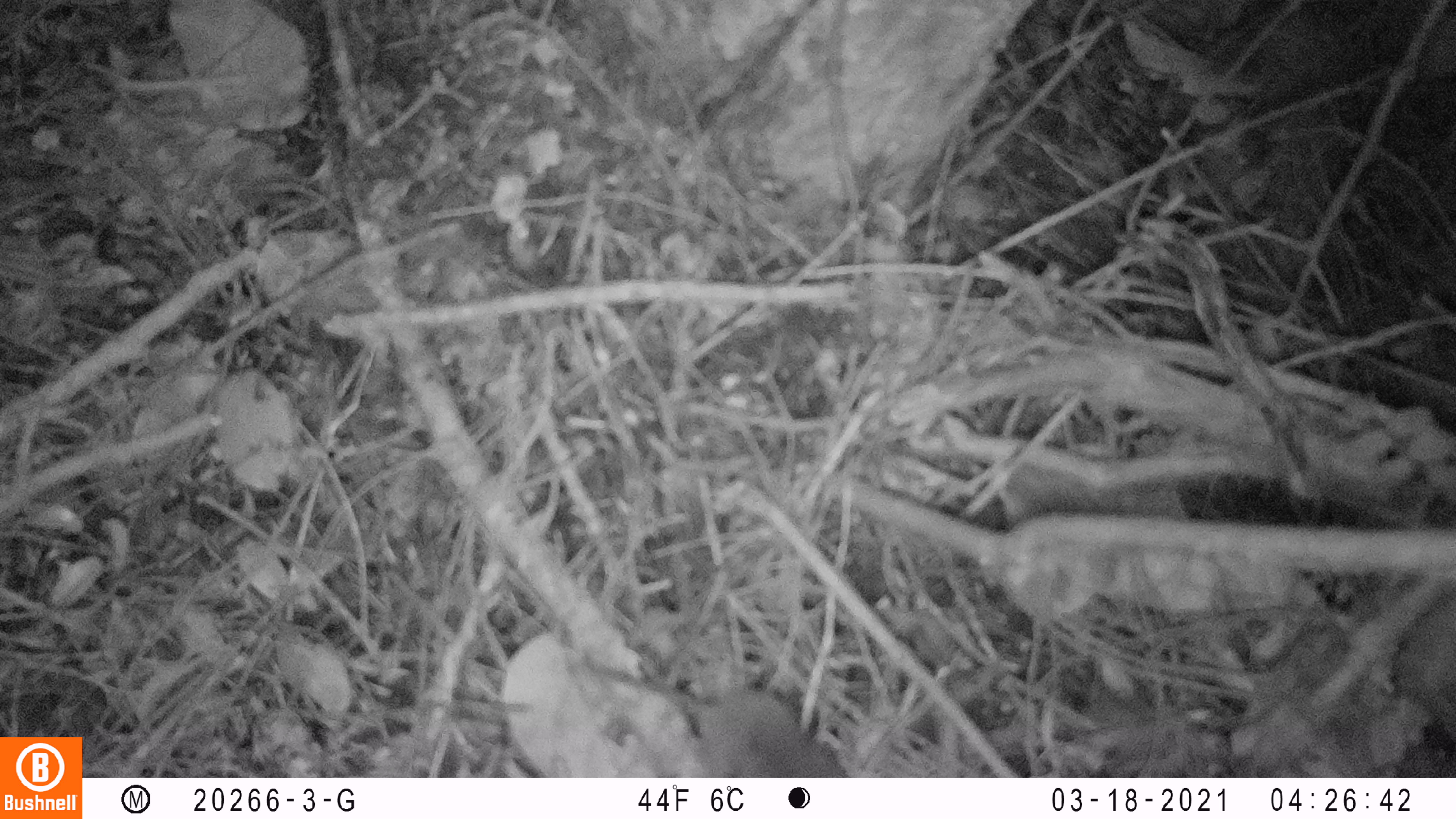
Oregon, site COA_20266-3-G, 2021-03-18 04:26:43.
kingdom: Animalia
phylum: Chordata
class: Mammalia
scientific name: Mammalia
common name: small mammal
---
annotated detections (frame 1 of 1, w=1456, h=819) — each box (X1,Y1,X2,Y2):
small mammal: (523,595,868,777)